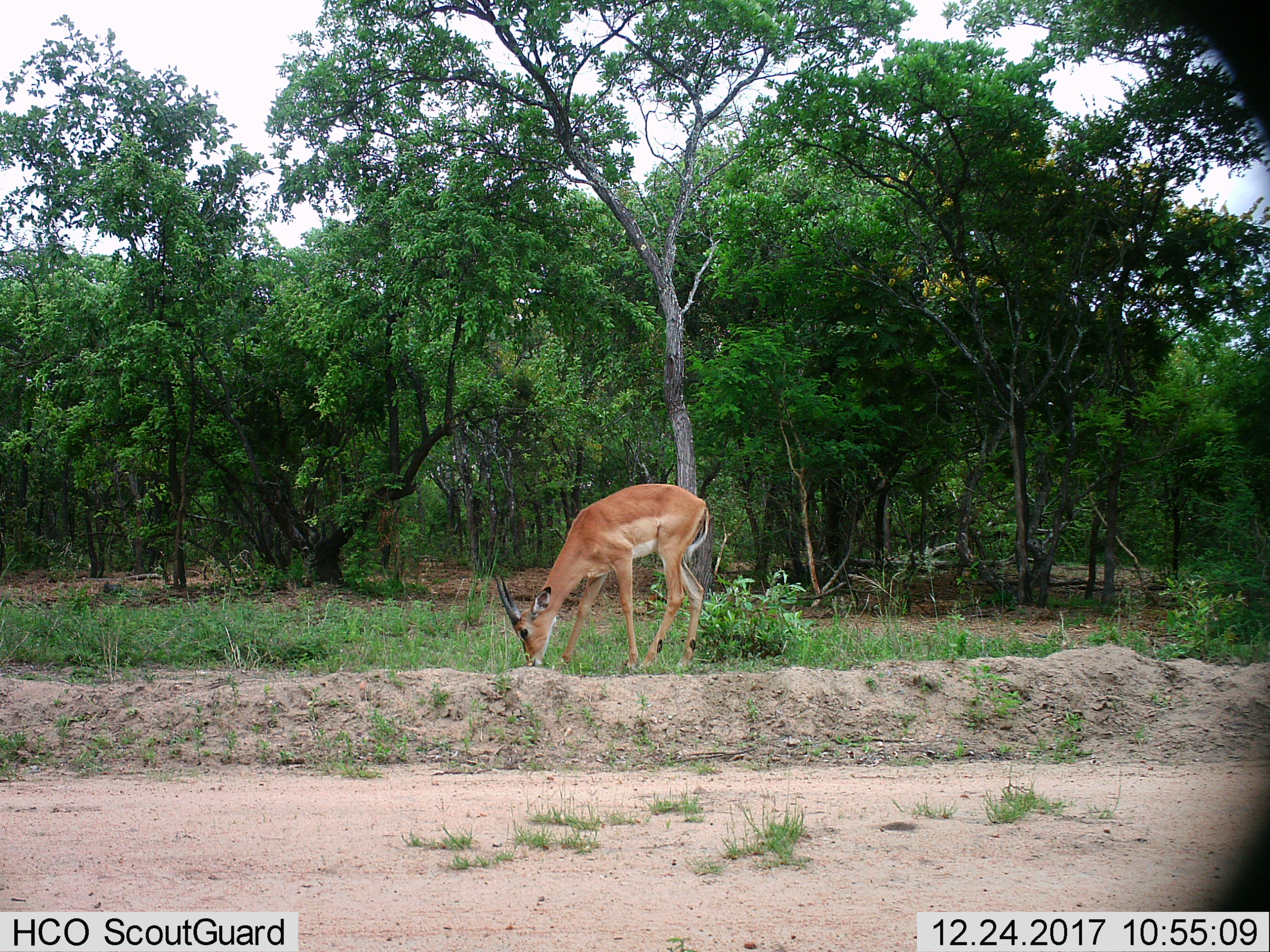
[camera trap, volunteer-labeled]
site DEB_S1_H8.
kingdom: Animalia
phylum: Chordata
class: Mammalia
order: Artiodactyla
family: Bovidae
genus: Aepyceros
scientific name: Aepyceros melampus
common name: impala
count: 1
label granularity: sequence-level